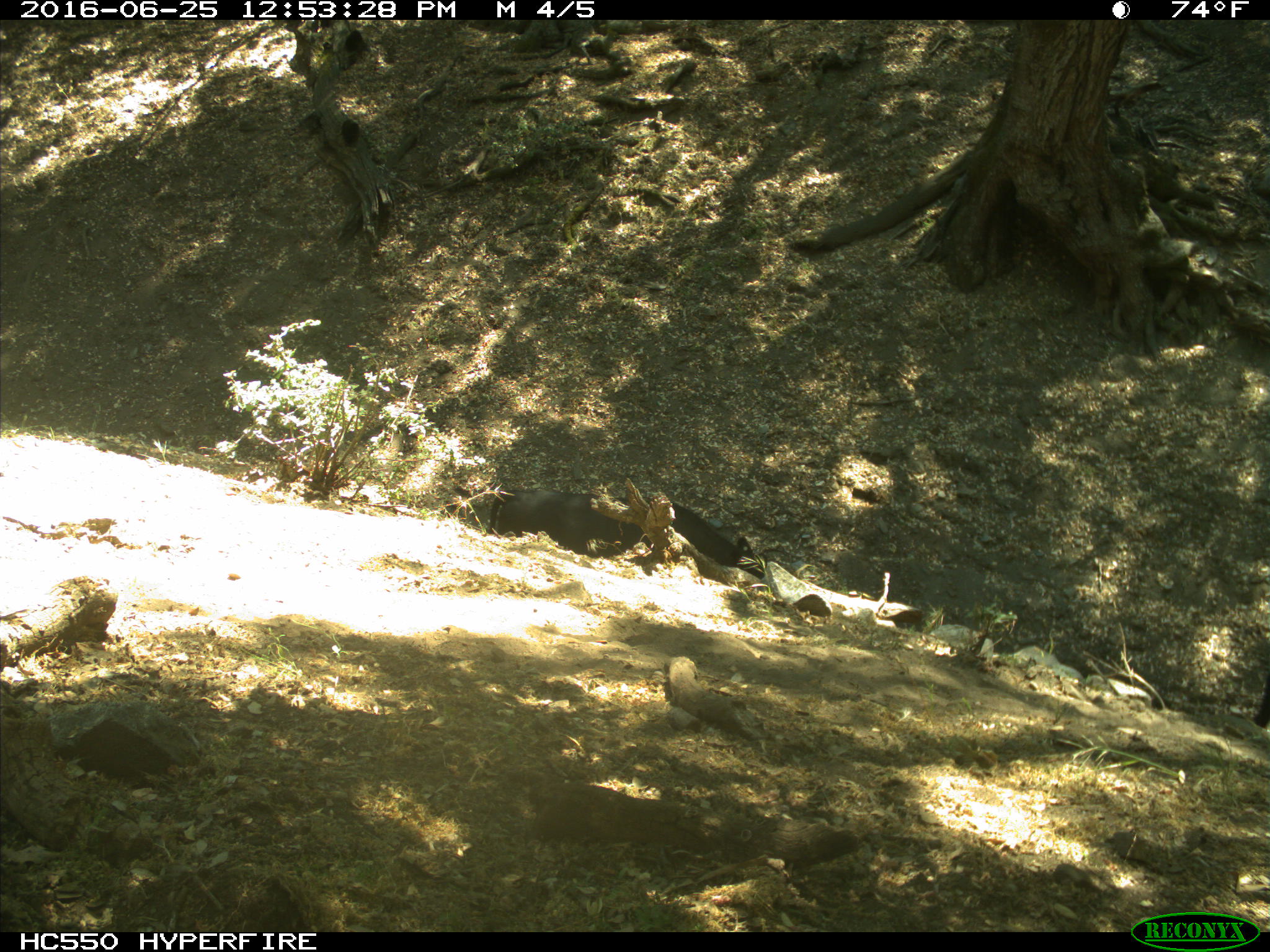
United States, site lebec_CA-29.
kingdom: Animalia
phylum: Chordata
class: Mammalia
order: Artiodactyla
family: Bovidae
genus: Bos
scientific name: Bos taurus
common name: domestic cow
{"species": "Bos taurus (domestic cow)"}